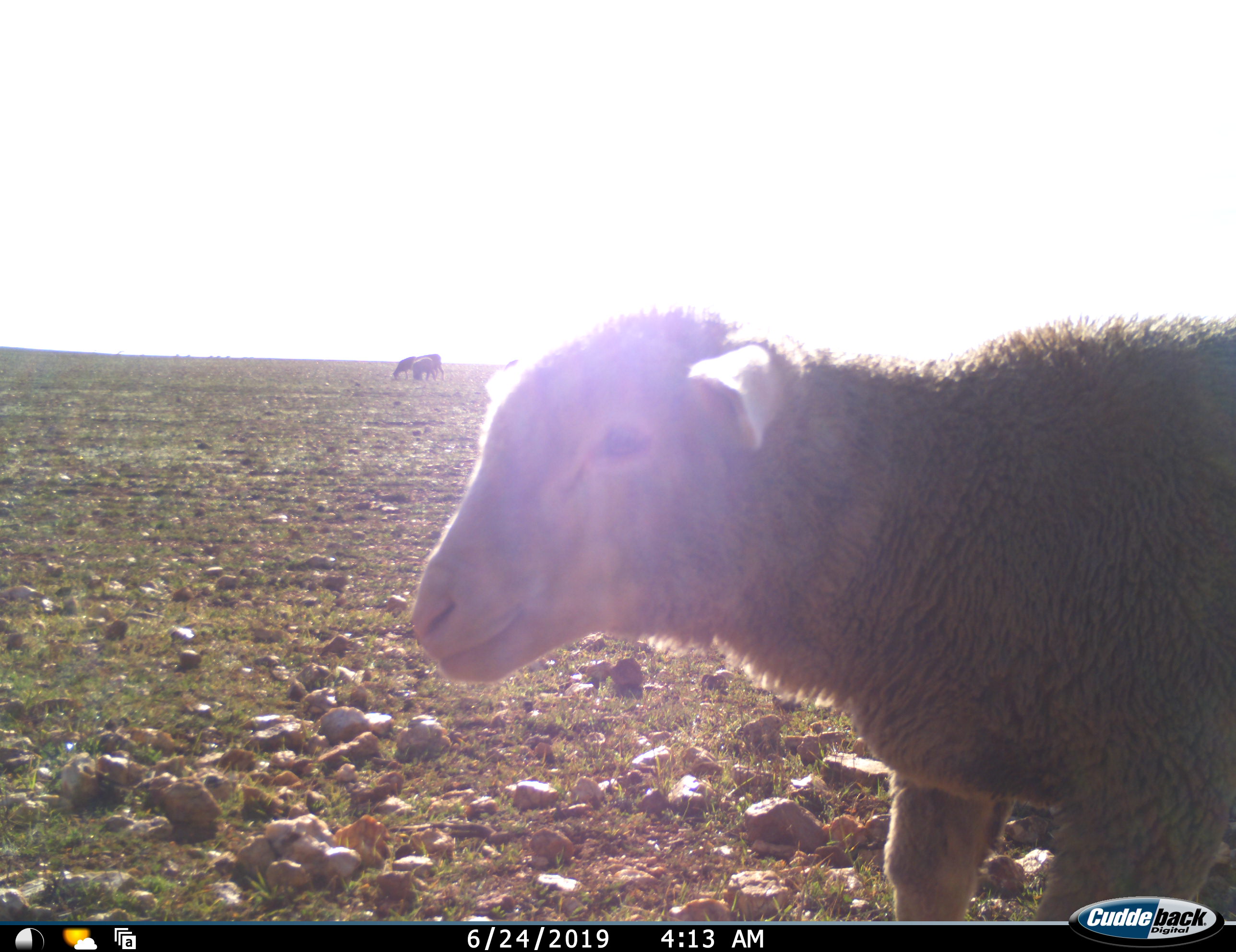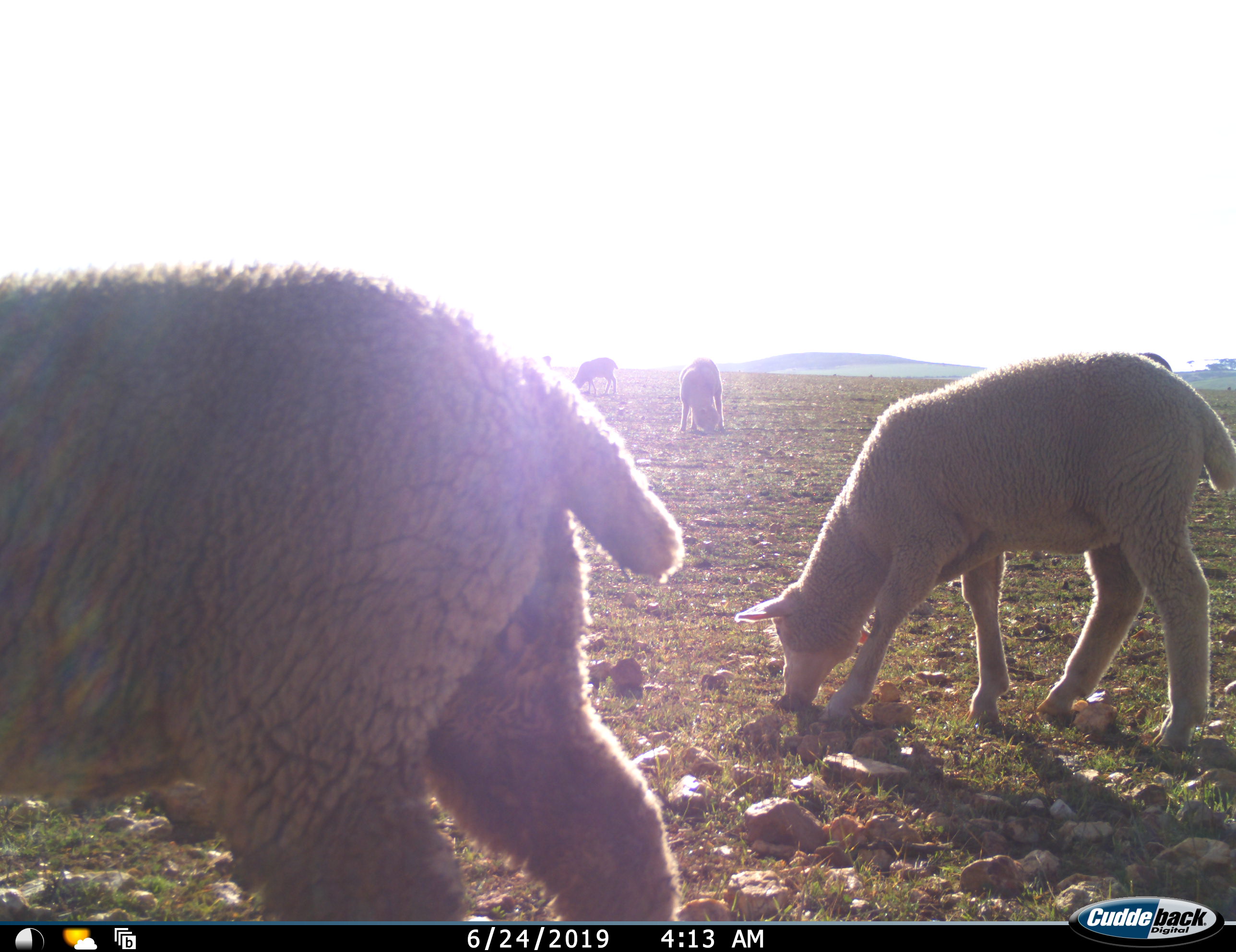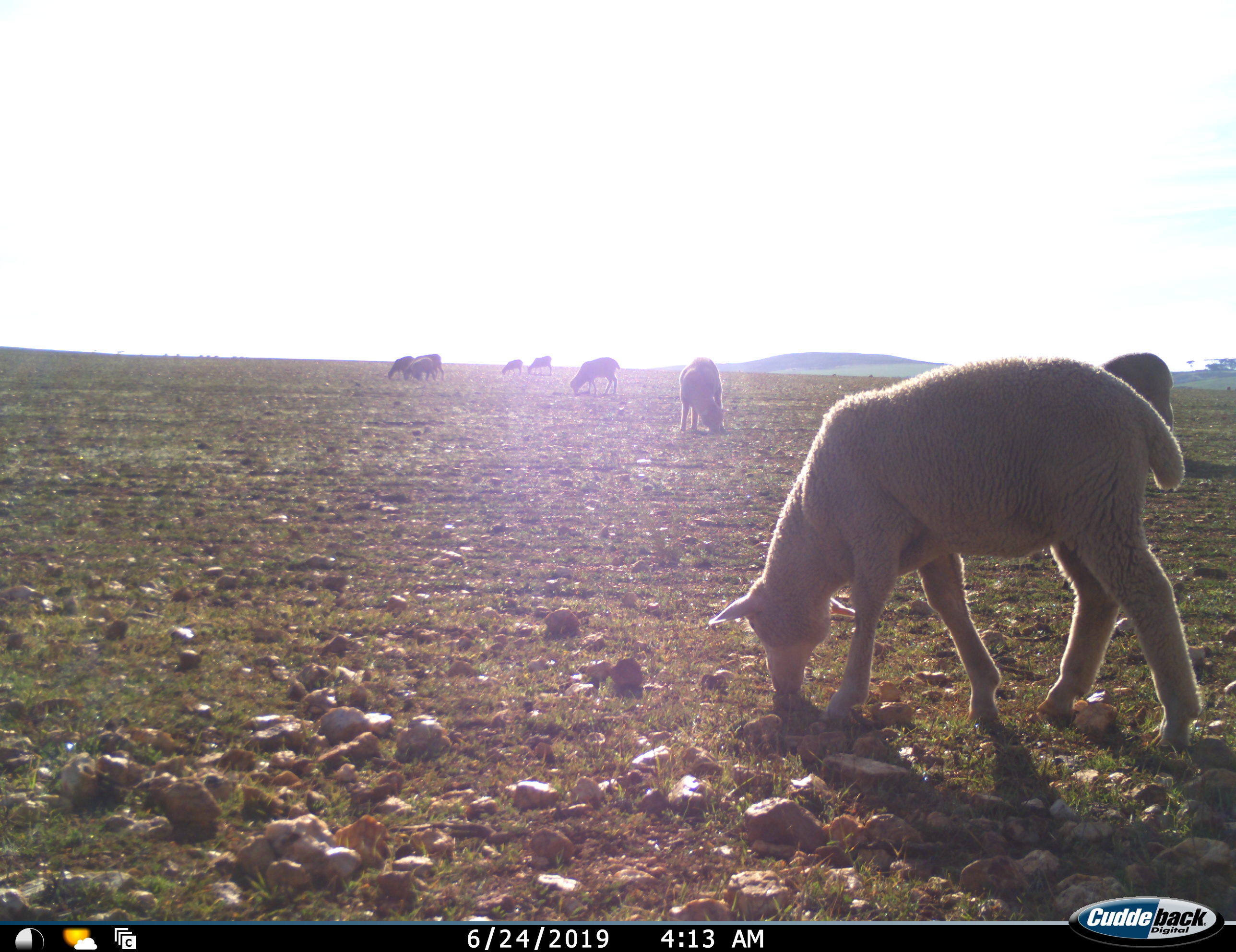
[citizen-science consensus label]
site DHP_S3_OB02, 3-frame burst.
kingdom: Animalia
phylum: Chordata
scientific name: Vertebrata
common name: domestic animal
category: domesticanimal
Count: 10.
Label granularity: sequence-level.